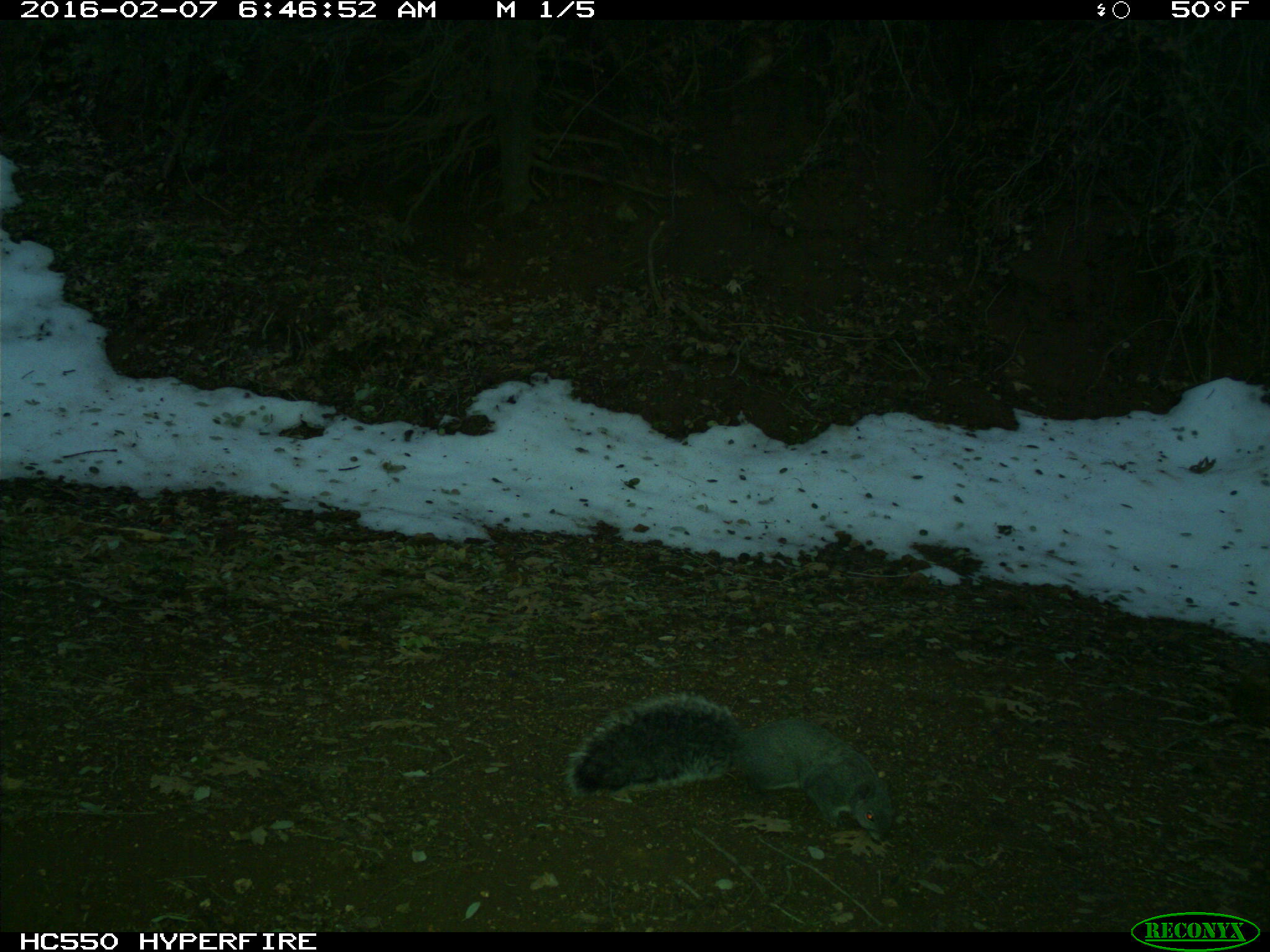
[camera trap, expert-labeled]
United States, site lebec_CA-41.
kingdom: Animalia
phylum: Chordata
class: Mammalia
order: Rodentia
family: Sciuridae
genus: Sciurus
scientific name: Sciurus carolinensis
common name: eastern gray squirrel